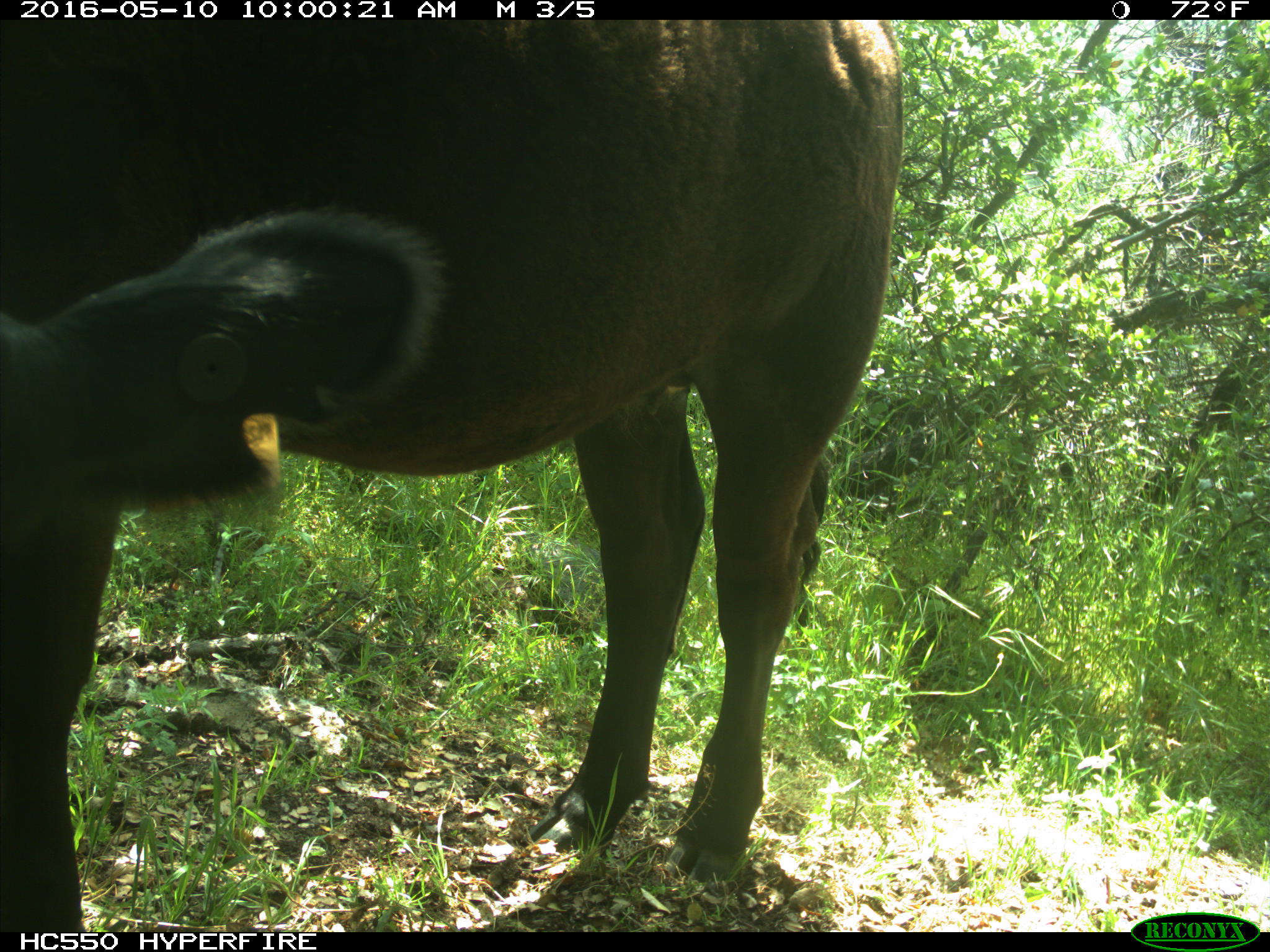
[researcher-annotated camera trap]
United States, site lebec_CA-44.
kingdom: Animalia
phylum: Chordata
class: Mammalia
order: Artiodactyla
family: Bovidae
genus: Bos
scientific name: Bos taurus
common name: domestic cow